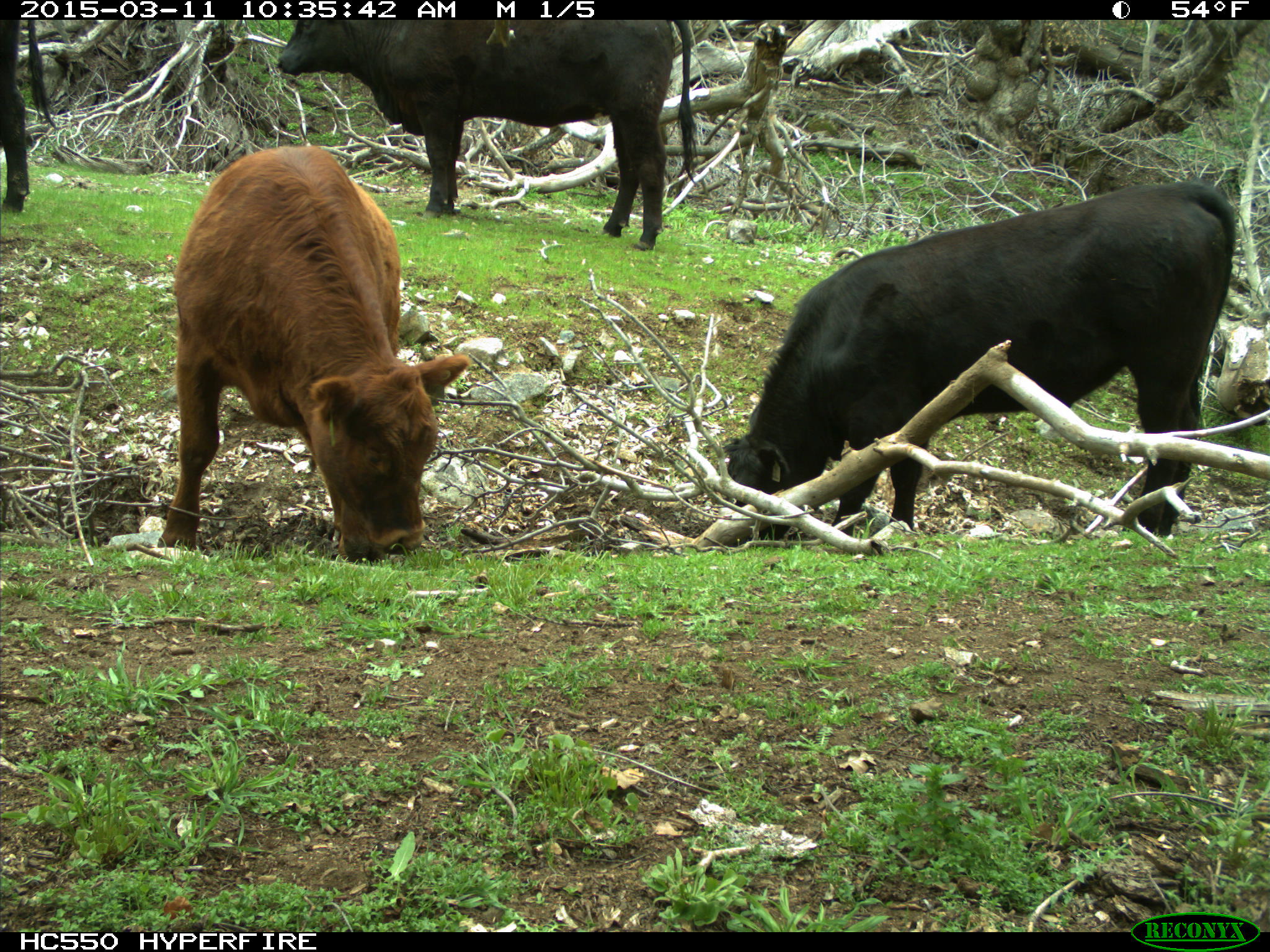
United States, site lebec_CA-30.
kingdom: Animalia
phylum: Chordata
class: Mammalia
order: Artiodactyla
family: Bovidae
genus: Bos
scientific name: Bos taurus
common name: domestic cow